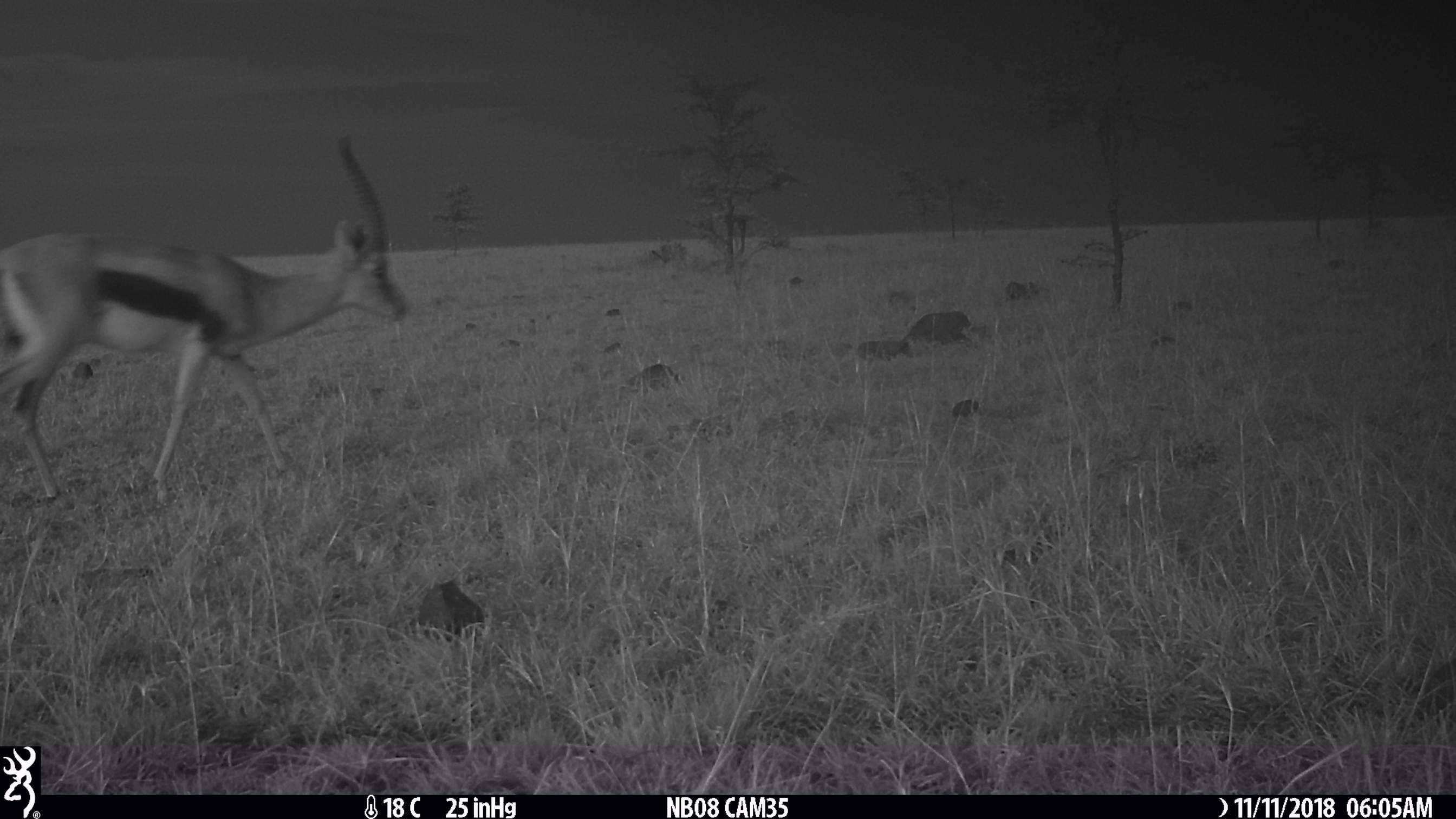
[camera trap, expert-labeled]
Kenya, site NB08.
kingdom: Animalia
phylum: Chordata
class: Mammalia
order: Artiodactyla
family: Bovidae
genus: Eudorcas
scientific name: Eudorcas thomsonii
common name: thomon's gazelle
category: gazelle thomsons